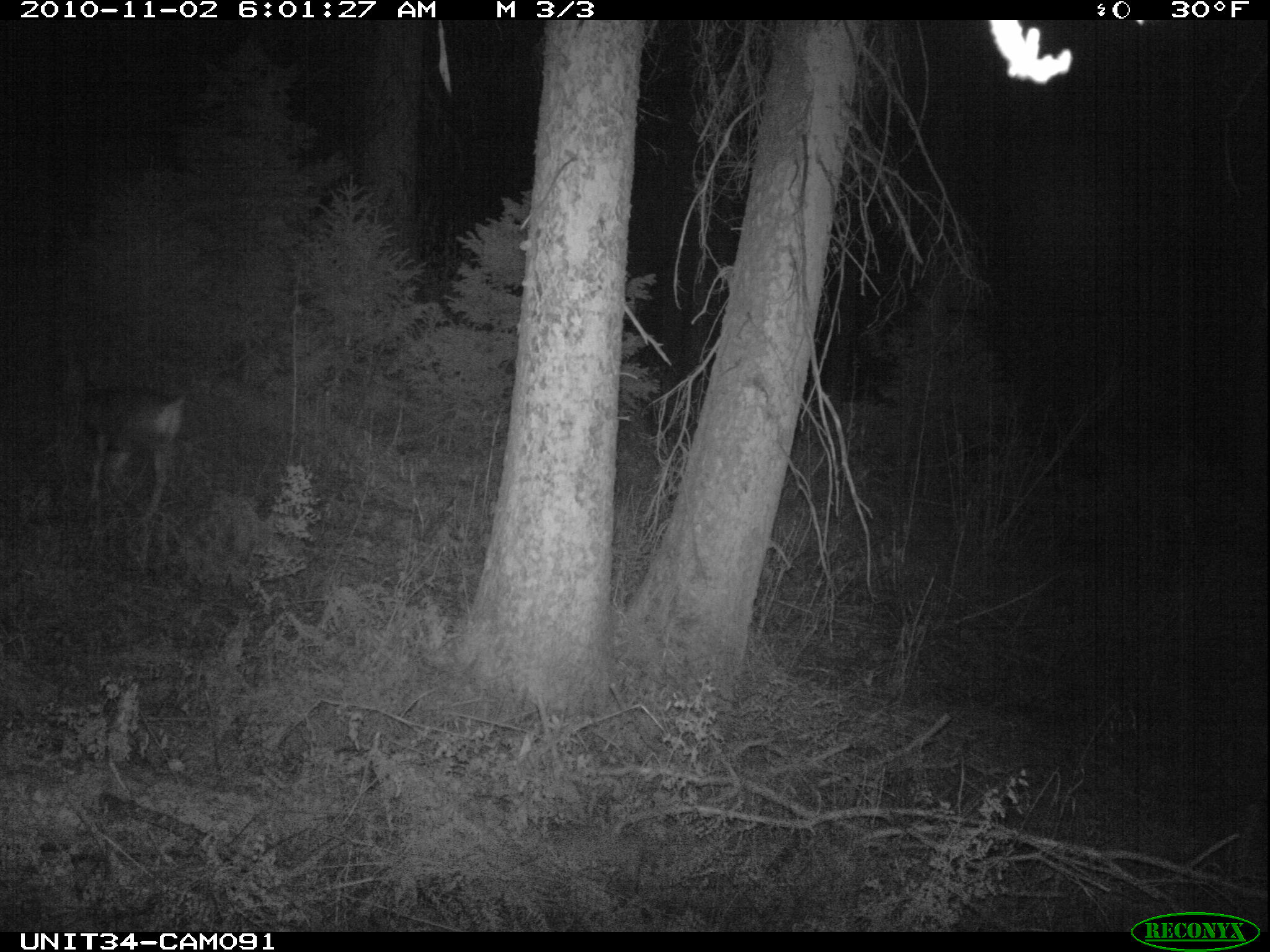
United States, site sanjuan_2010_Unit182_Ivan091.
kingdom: Animalia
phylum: Chordata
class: Mammalia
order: Artiodactyla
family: Cervidae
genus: Odocoileus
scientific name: Odocoileus hemionus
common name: mule deer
Odocoileus hemionus (mule deer).